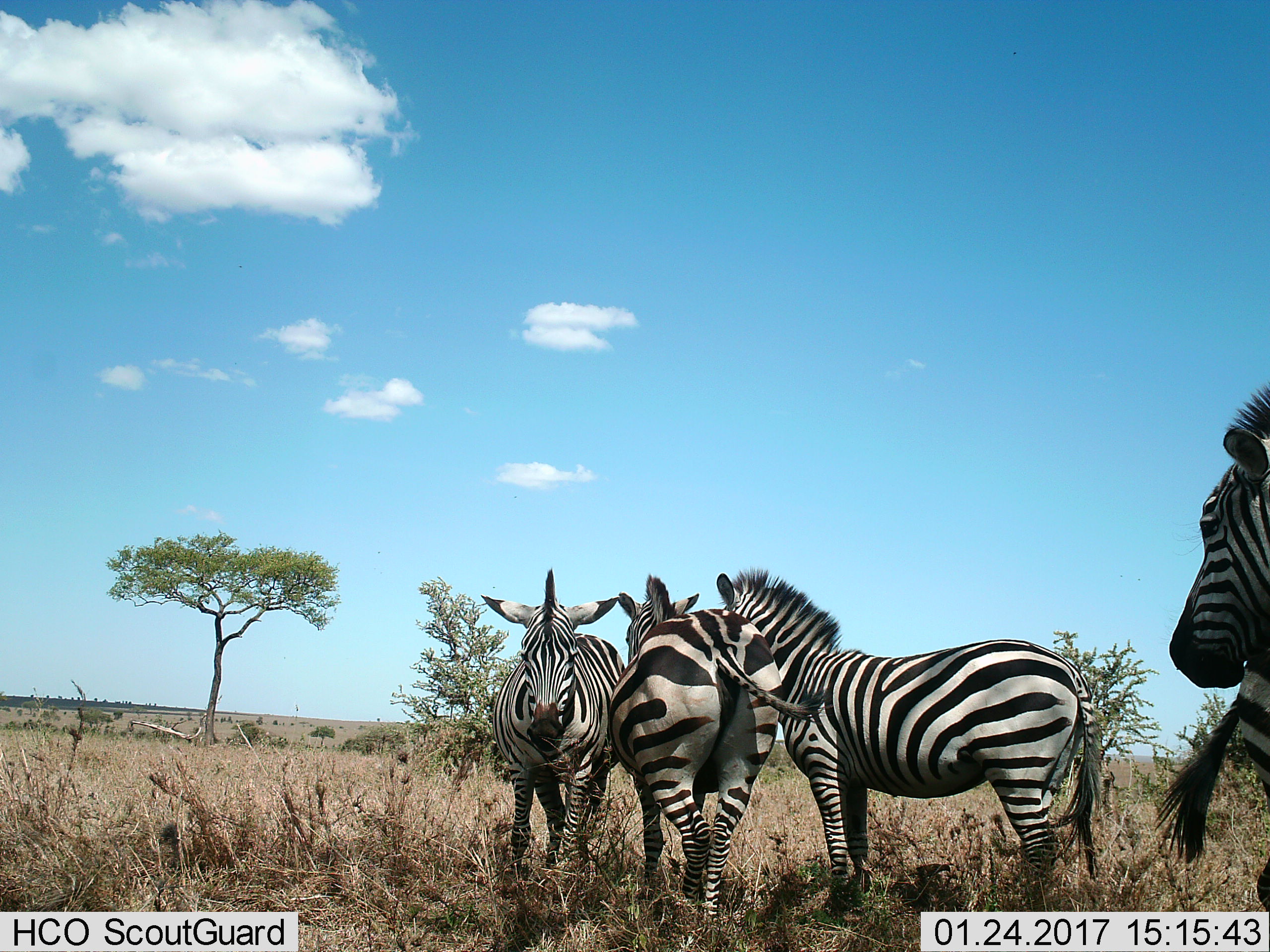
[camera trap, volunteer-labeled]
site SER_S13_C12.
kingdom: Animalia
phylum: Chordata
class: Mammalia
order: Perissodactyla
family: Equidae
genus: Equus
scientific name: Equus quagga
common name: plains zebra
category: zebraplains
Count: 5.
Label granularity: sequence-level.